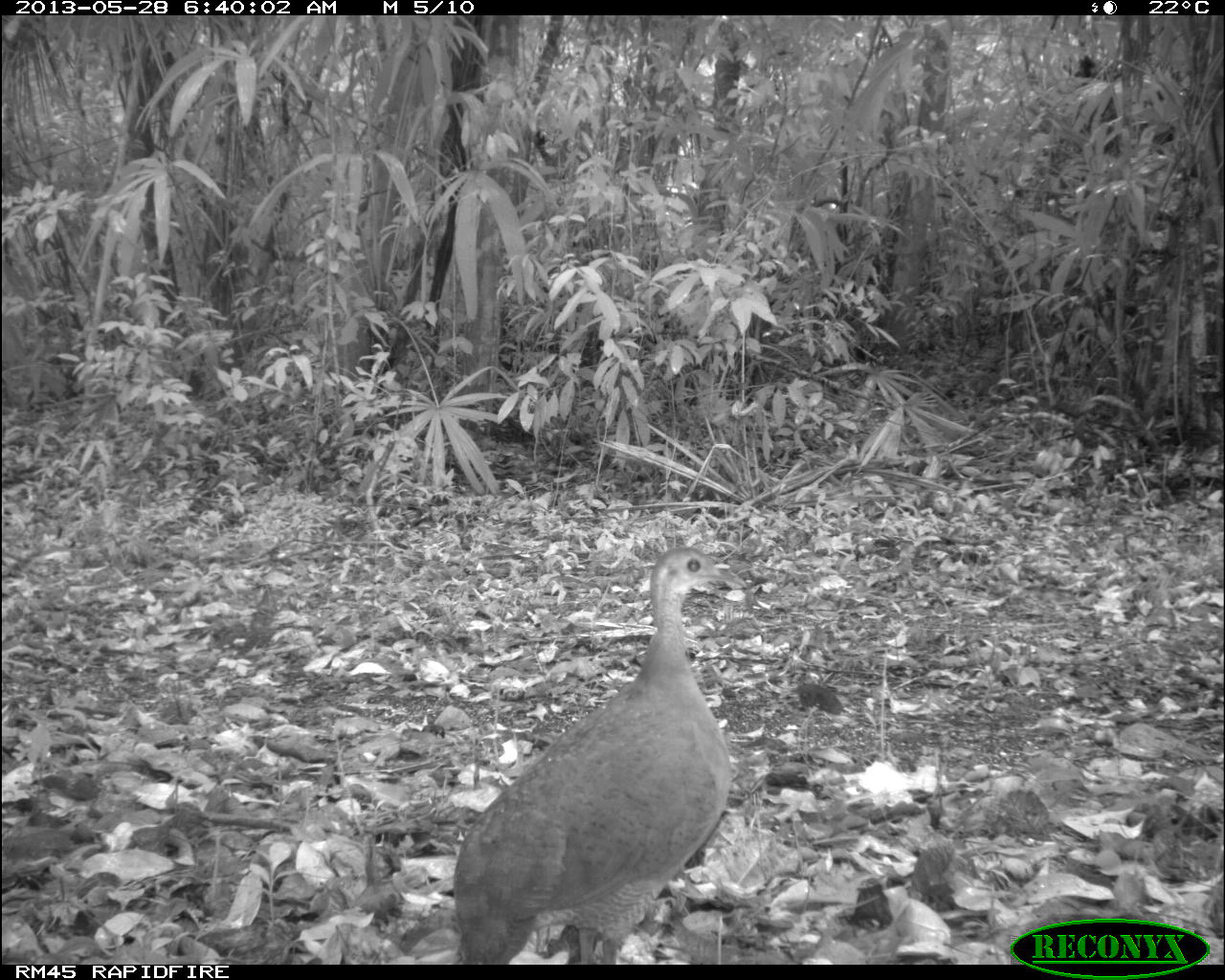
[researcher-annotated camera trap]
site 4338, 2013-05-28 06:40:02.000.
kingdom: Animalia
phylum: Chordata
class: Aves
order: Tinamiformes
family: Tinamidae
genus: Tinamus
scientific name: Tinamus major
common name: great tinamou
Tinamus major (great tinamou), count 1.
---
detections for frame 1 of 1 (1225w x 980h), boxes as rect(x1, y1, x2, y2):
tinamus major: rect(450, 543, 746, 963)